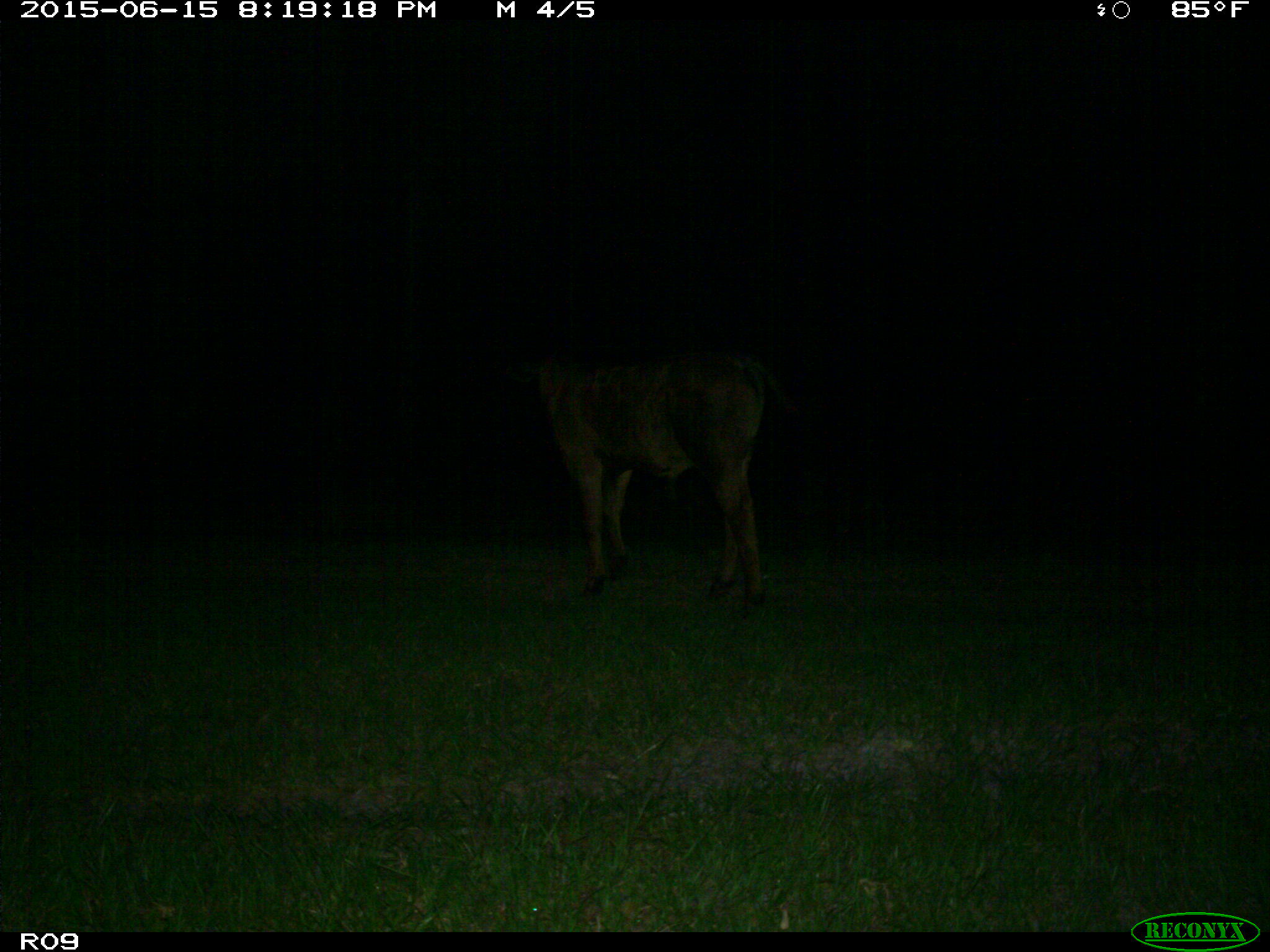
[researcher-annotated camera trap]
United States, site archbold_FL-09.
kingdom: Animalia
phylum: Chordata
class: Mammalia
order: Artiodactyla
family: Bovidae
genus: Bos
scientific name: Bos taurus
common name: domestic cow